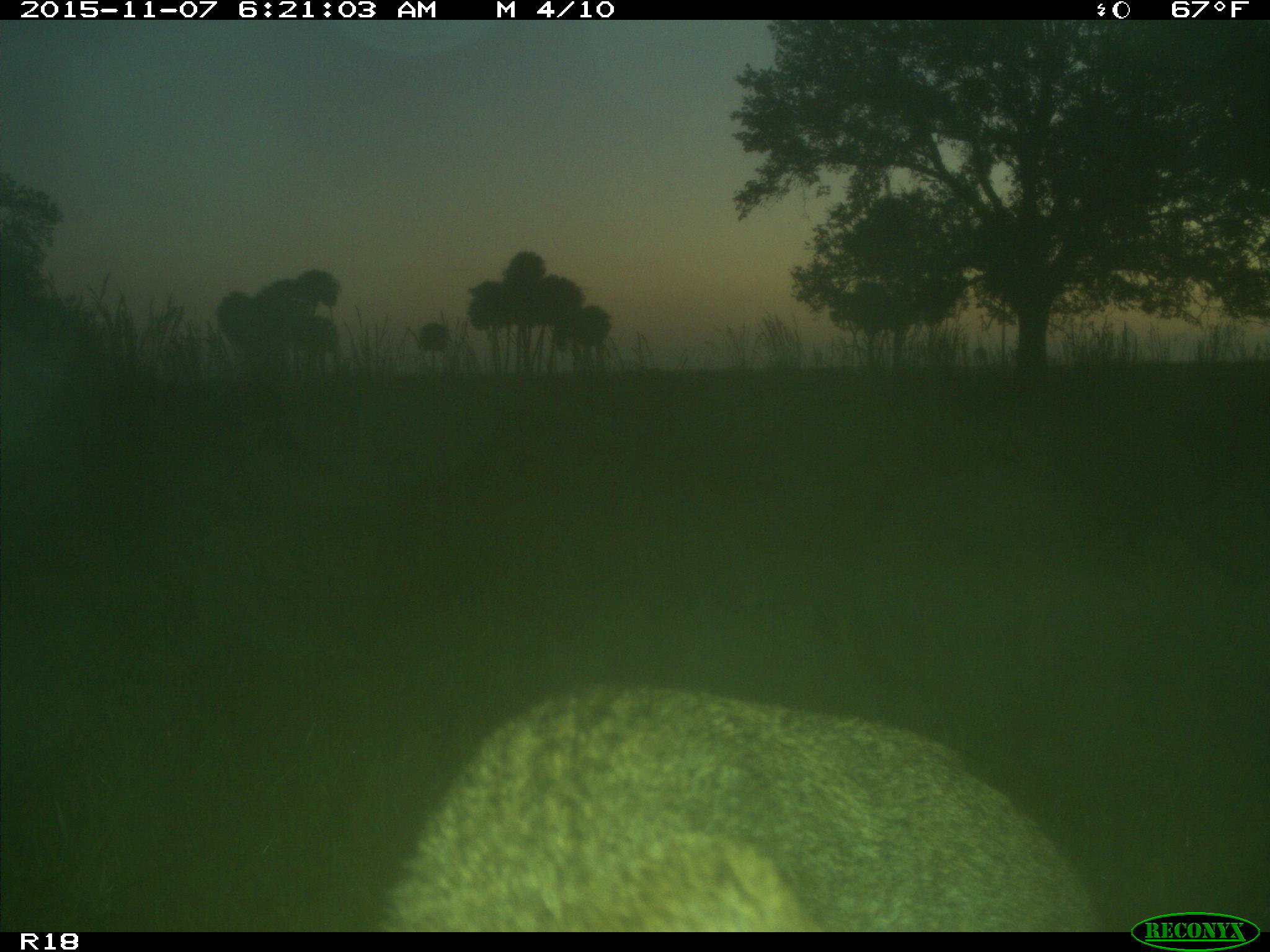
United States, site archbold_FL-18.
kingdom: Animalia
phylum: Chordata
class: Mammalia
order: Carnivora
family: Felidae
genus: Lynx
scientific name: Lynx rufus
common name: bobcat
Lynx rufus (bobcat).